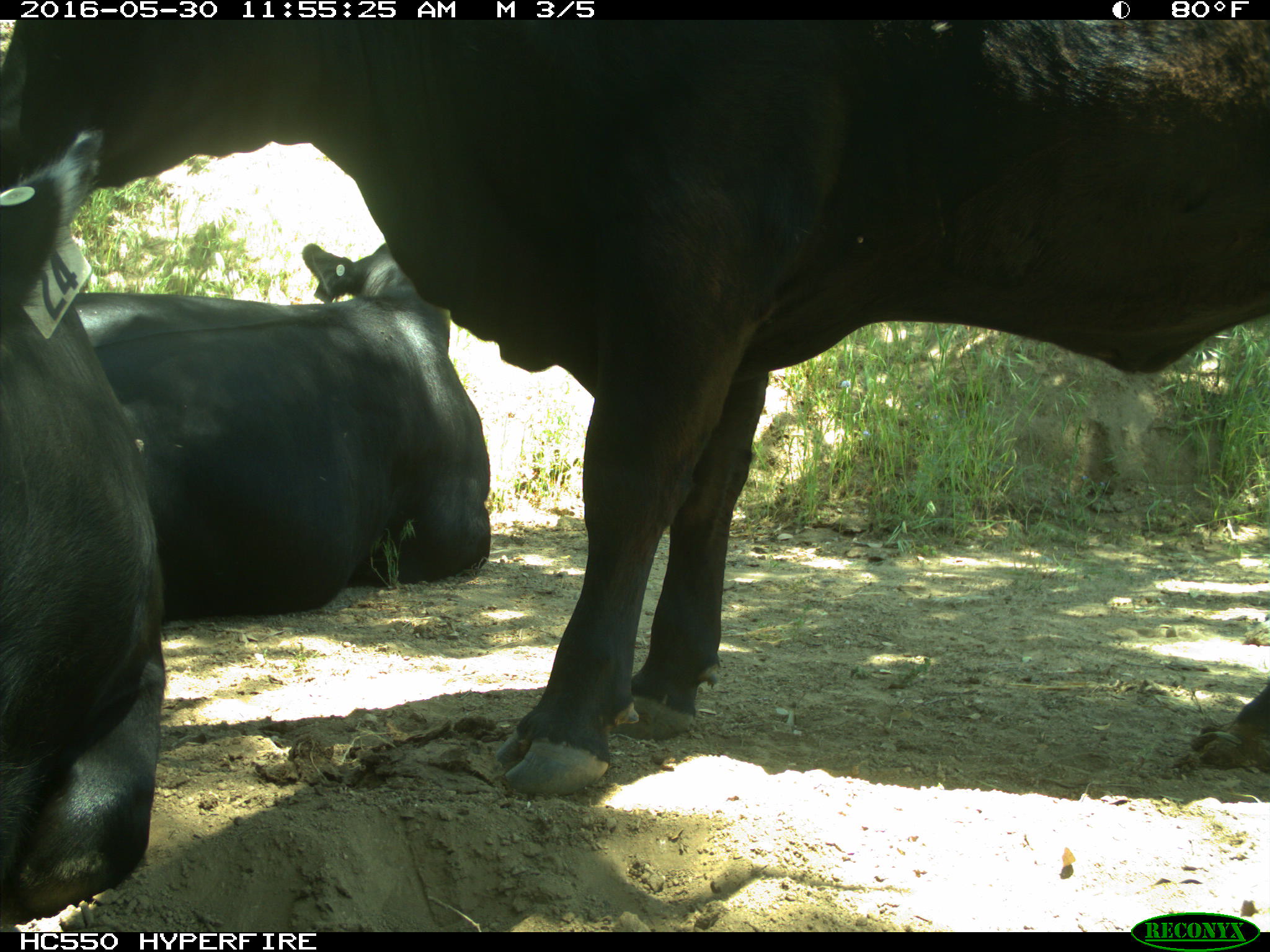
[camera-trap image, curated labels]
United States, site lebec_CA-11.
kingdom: Animalia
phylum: Chordata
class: Mammalia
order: Artiodactyla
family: Bovidae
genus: Bos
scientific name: Bos taurus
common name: domestic cow